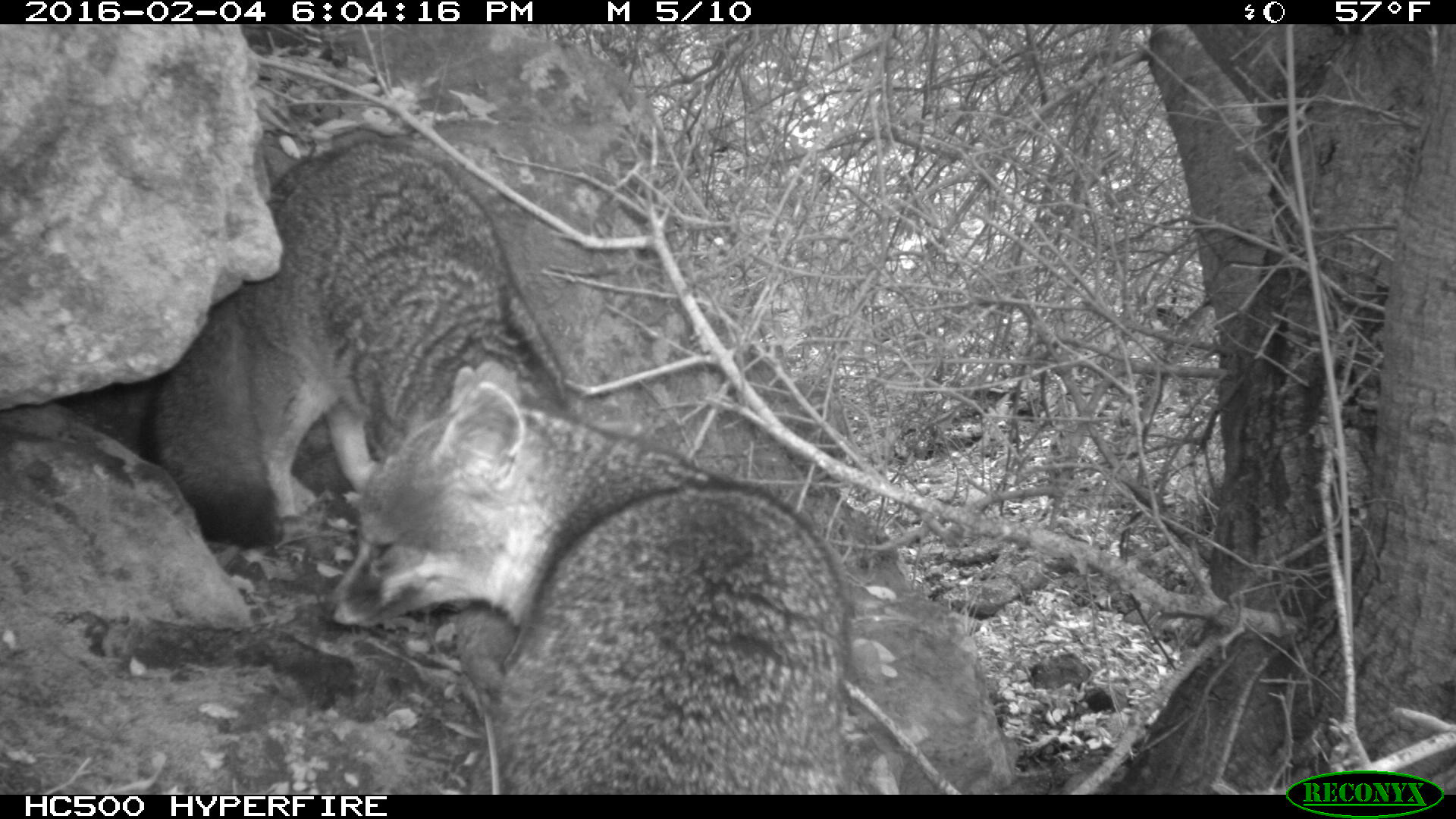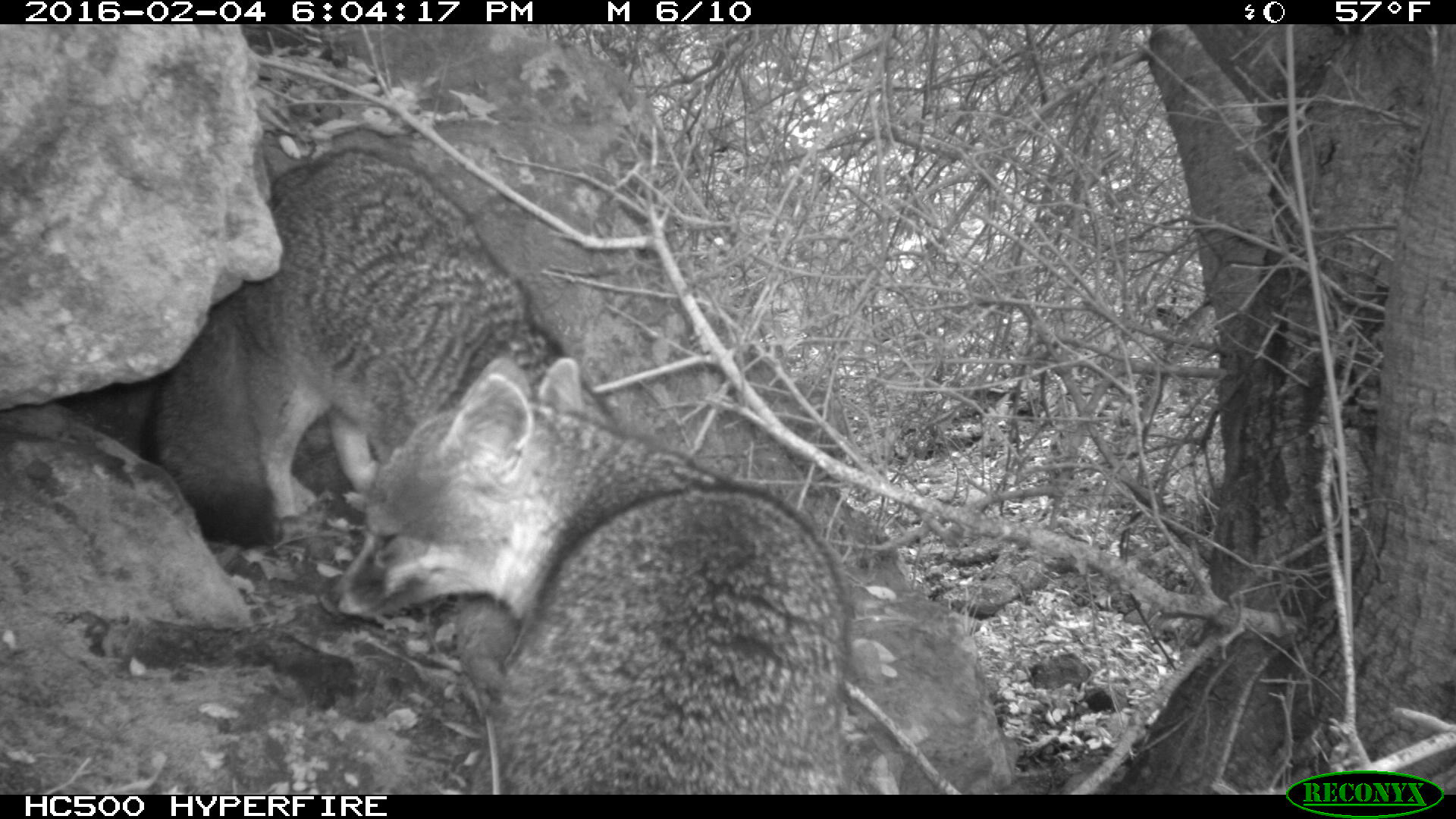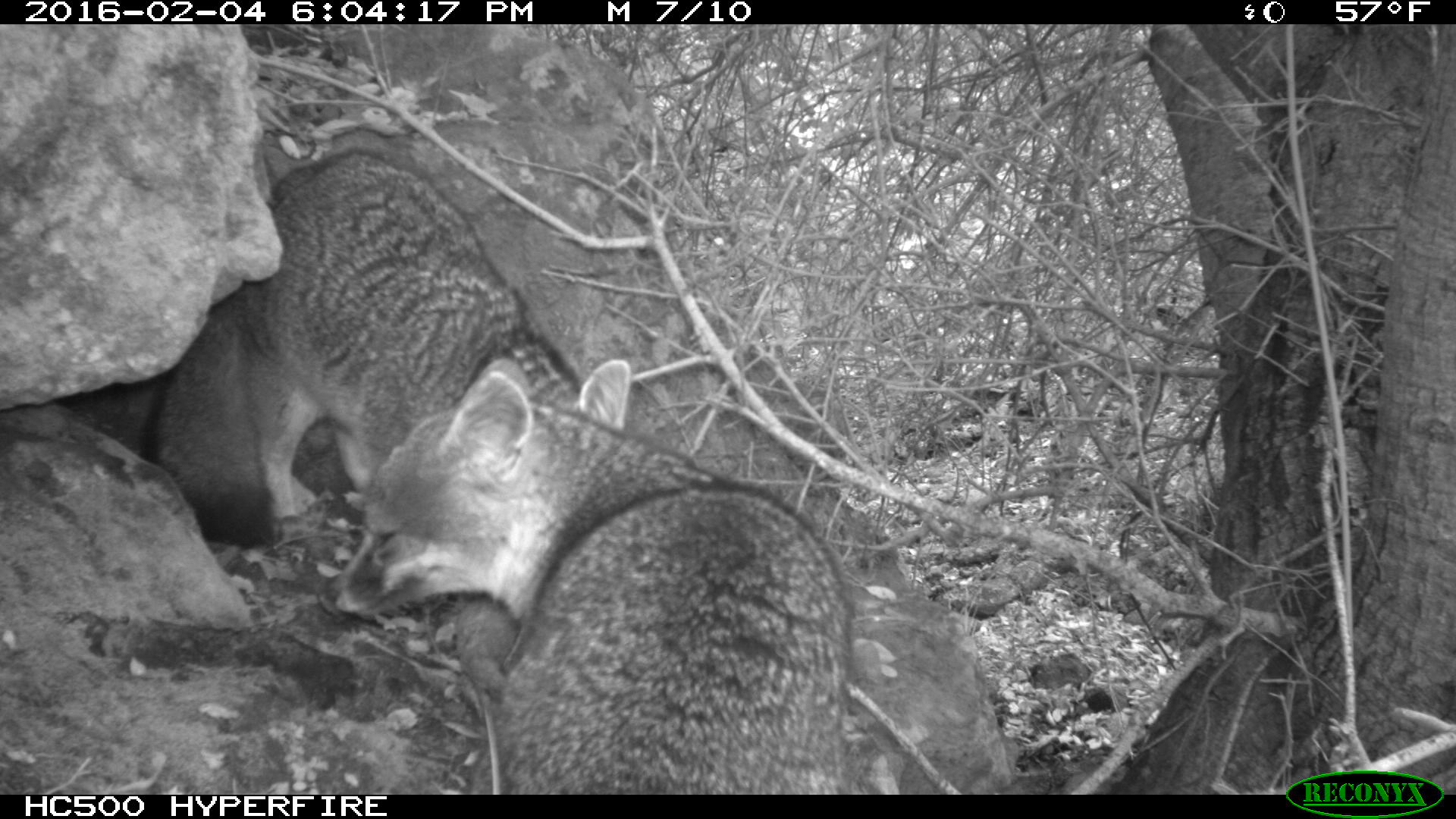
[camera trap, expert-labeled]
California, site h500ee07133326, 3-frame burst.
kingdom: Animalia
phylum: Chordata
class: Mammalia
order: Carnivora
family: Canidae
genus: Urocyon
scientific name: Urocyon littoralis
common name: island fox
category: fox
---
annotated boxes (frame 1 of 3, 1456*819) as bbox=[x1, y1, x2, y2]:
fox: bbox=[320, 365, 859, 795]; bbox=[136, 141, 641, 548]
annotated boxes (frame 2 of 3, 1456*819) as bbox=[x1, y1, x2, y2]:
fox: bbox=[325, 358, 858, 792]; bbox=[134, 148, 624, 550]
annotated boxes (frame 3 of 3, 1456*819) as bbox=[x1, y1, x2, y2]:
fox: bbox=[325, 357, 852, 795]; bbox=[135, 149, 630, 549]